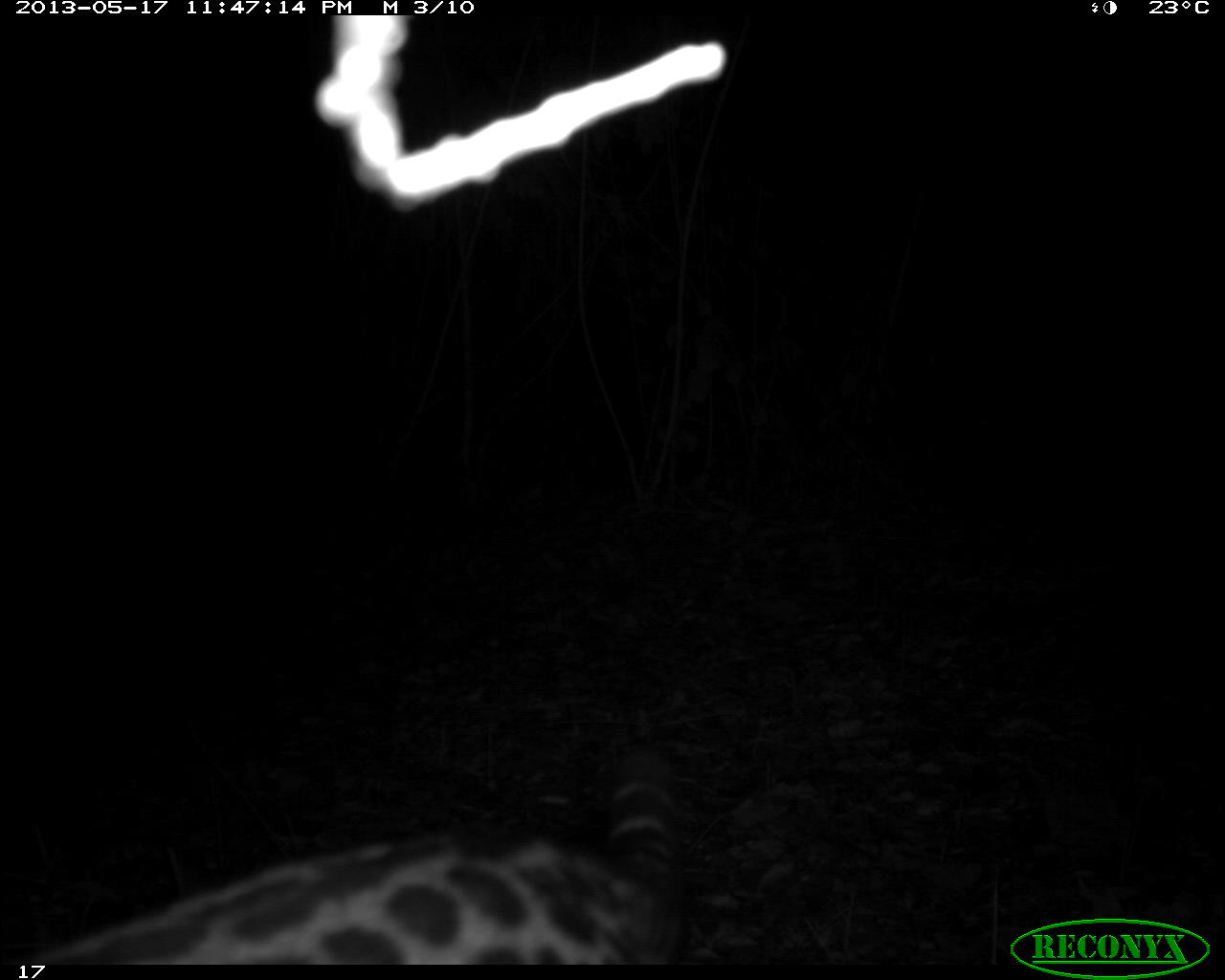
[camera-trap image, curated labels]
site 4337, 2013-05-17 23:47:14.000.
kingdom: Animalia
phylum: Chordata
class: Mammalia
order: Carnivora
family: Felidae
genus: Leopardus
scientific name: Leopardus pardalis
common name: ocelot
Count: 1.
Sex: female.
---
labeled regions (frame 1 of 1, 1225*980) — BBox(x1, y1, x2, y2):
leopardus pardalis: BBox(0, 747, 678, 964)